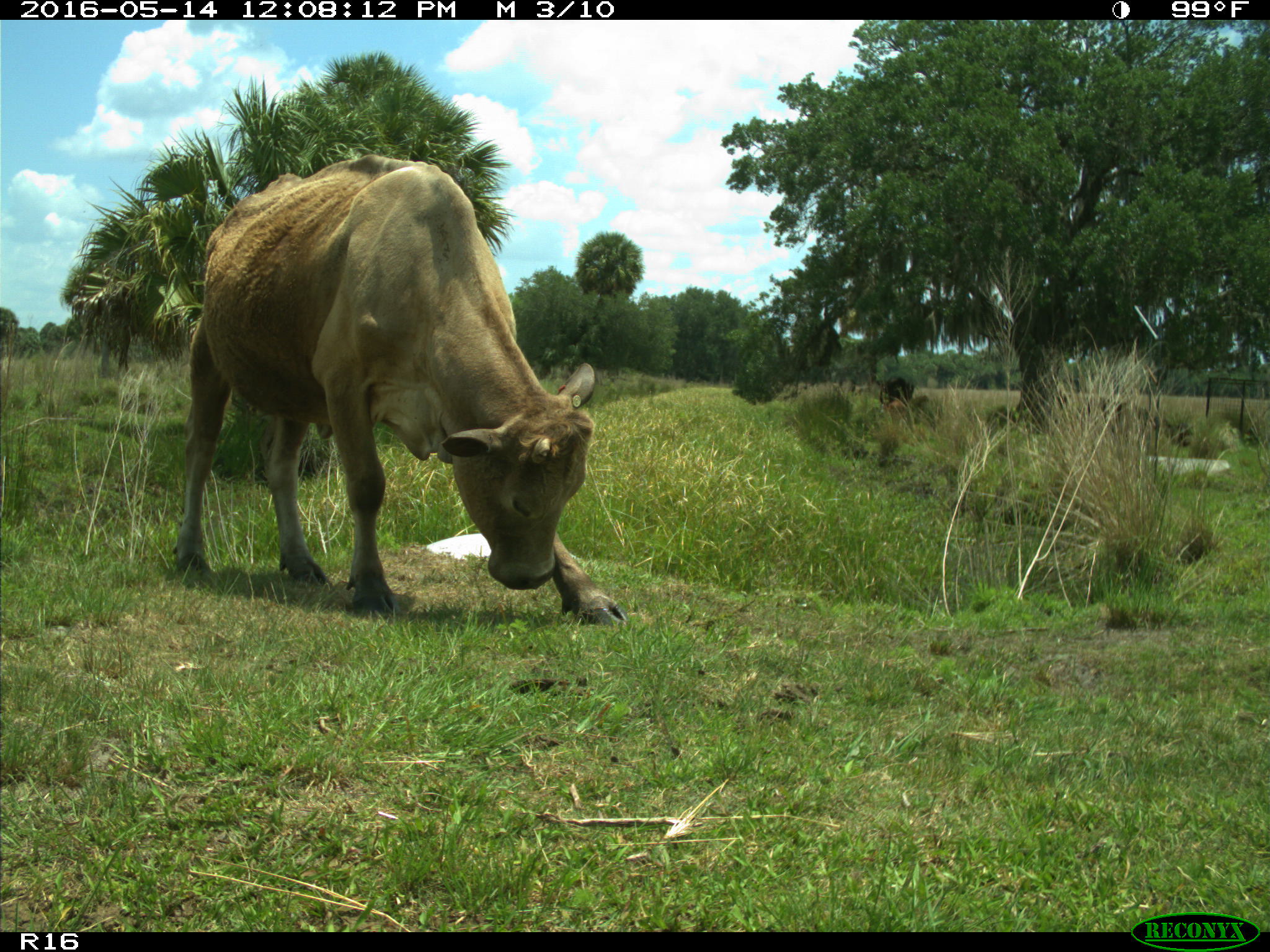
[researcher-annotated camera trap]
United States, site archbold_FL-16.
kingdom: Animalia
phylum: Chordata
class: Mammalia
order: Artiodactyla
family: Bovidae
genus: Bos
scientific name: Bos taurus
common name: domestic cow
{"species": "Bos taurus (domestic cow)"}